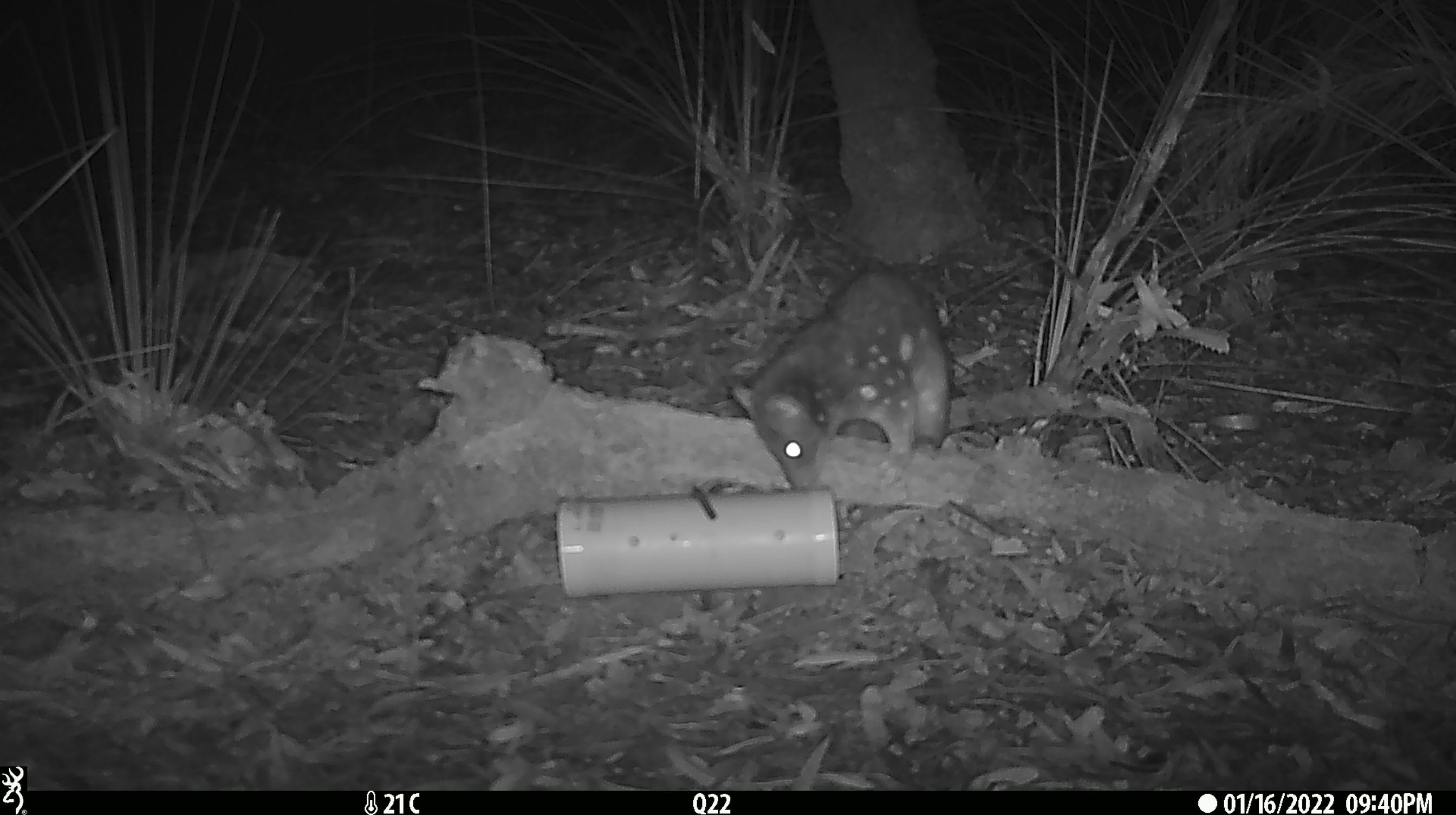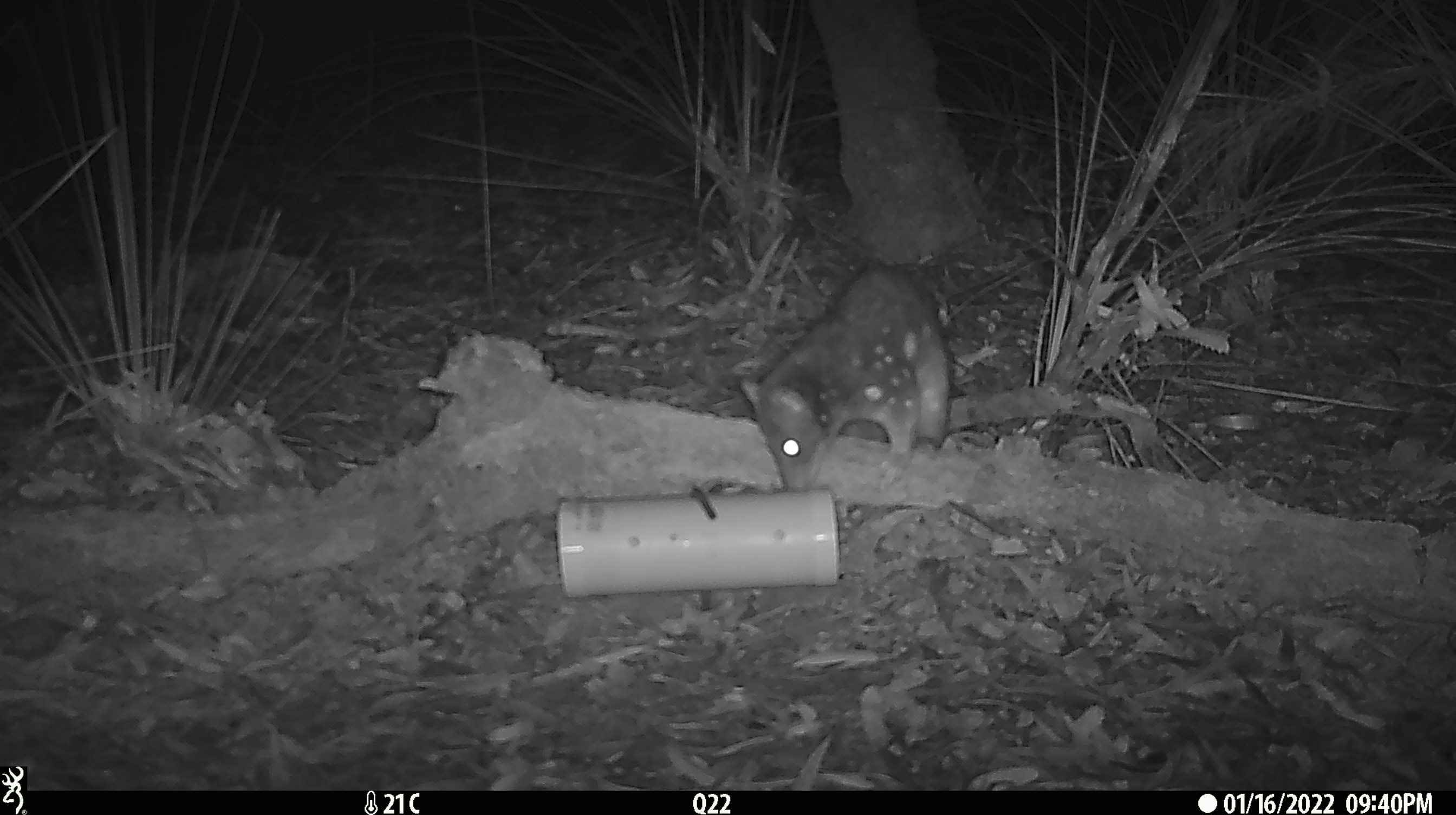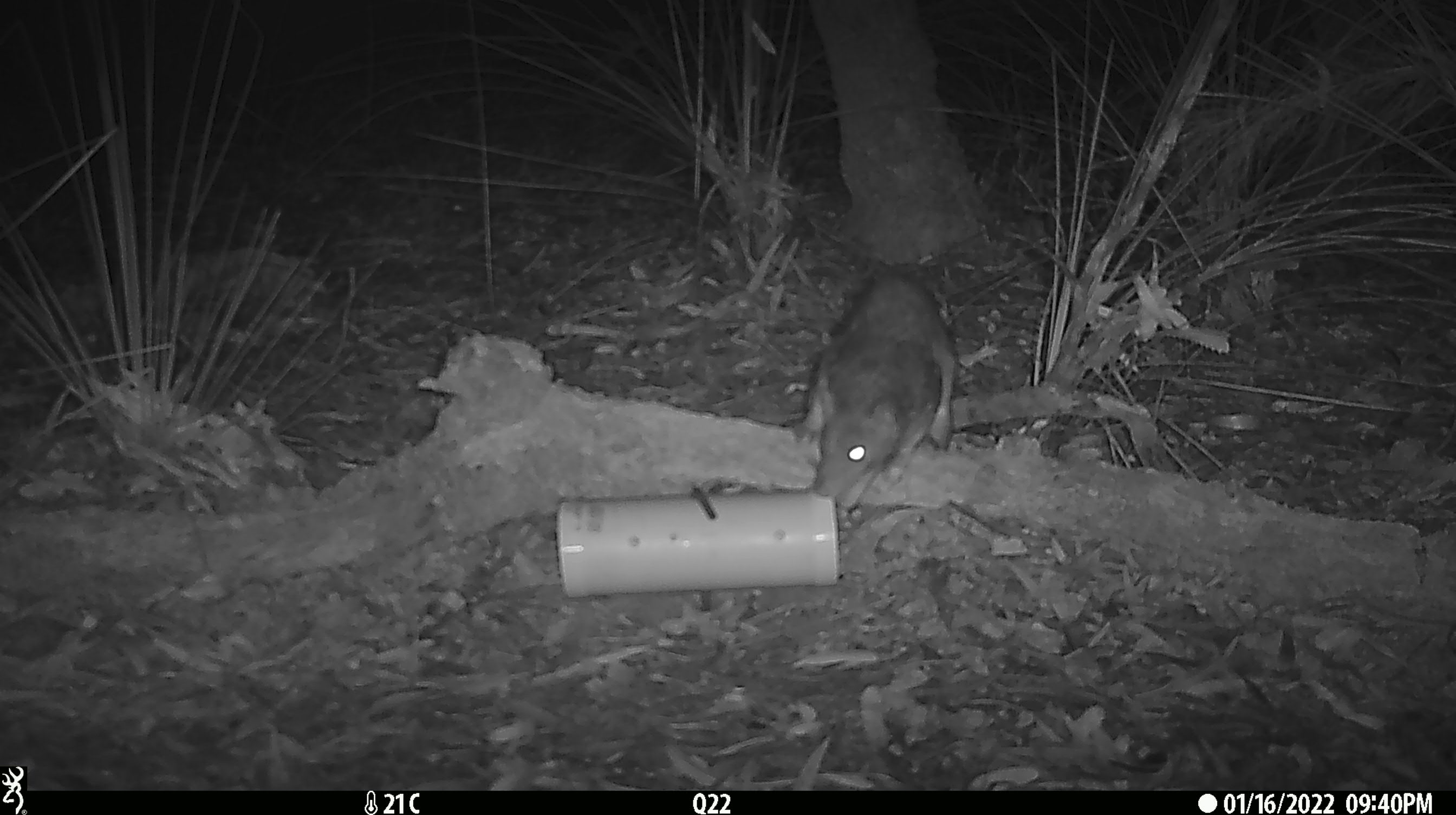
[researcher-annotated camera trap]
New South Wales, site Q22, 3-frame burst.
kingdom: Animalia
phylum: Chordata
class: Mammalia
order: Dasyuromorphia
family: Dasyuridae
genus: Dasyurus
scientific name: Dasyurus maculatus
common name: spotted-tailed quoll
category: quoll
Quoll (spotted-tailed quoll) (Dasyurus maculatus).